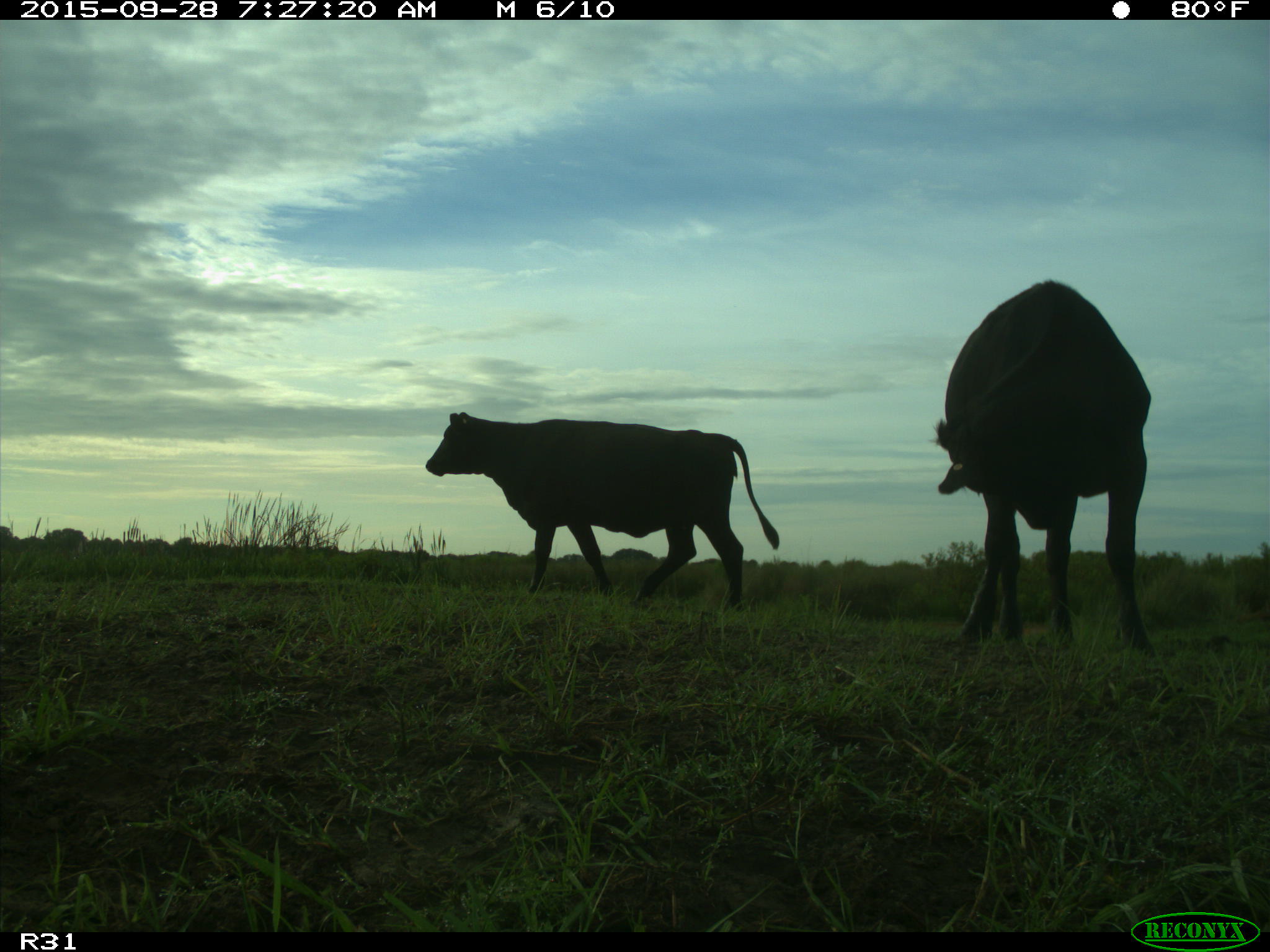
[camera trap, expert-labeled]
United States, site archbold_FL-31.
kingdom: Animalia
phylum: Chordata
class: Mammalia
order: Artiodactyla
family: Bovidae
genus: Bos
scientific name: Bos taurus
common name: domestic cow